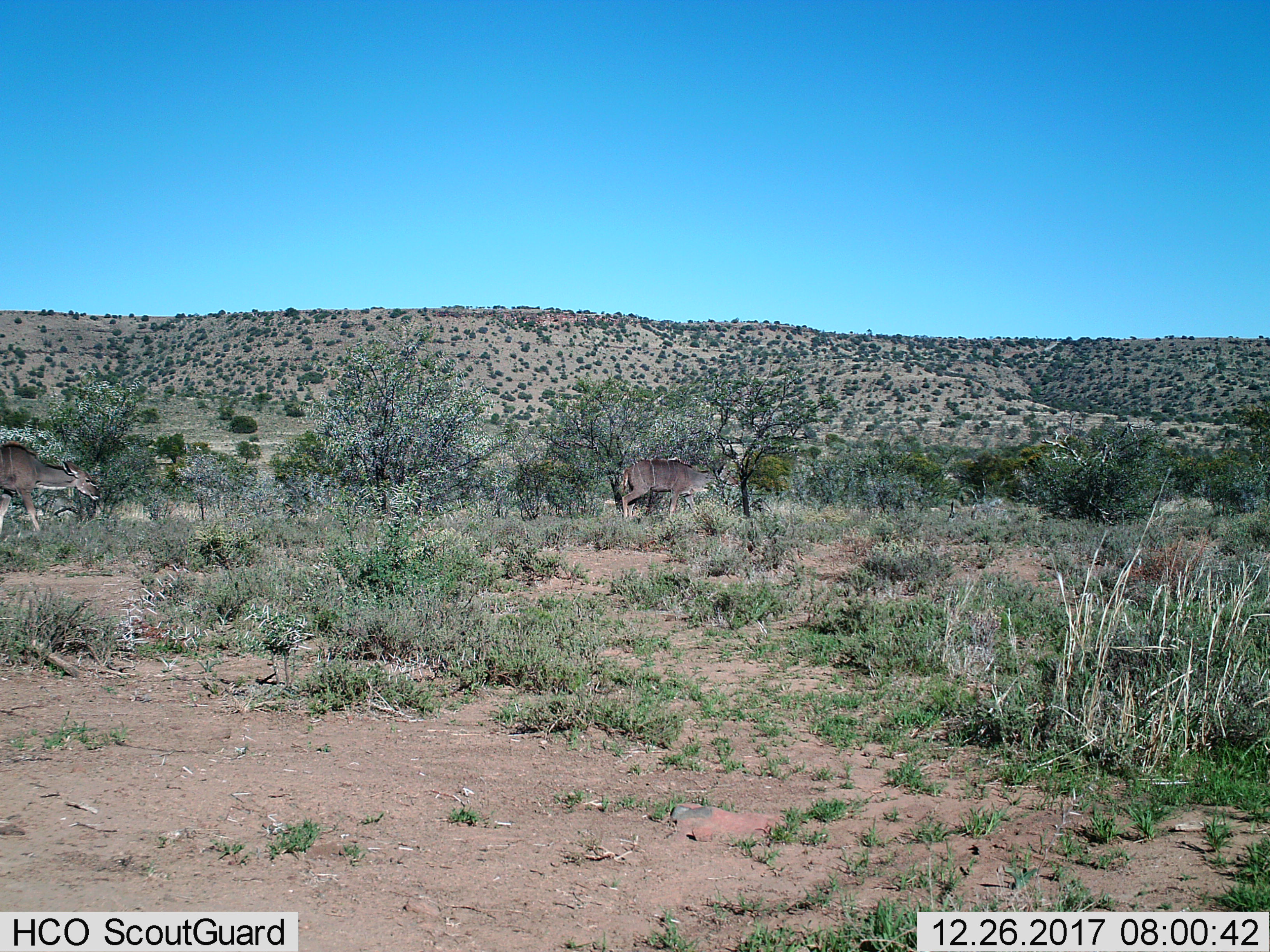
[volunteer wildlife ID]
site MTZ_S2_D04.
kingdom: Animalia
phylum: Chordata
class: Mammalia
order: Artiodactyla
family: Bovidae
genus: Tragelaphus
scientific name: Tragelaphus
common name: kudu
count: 2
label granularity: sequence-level